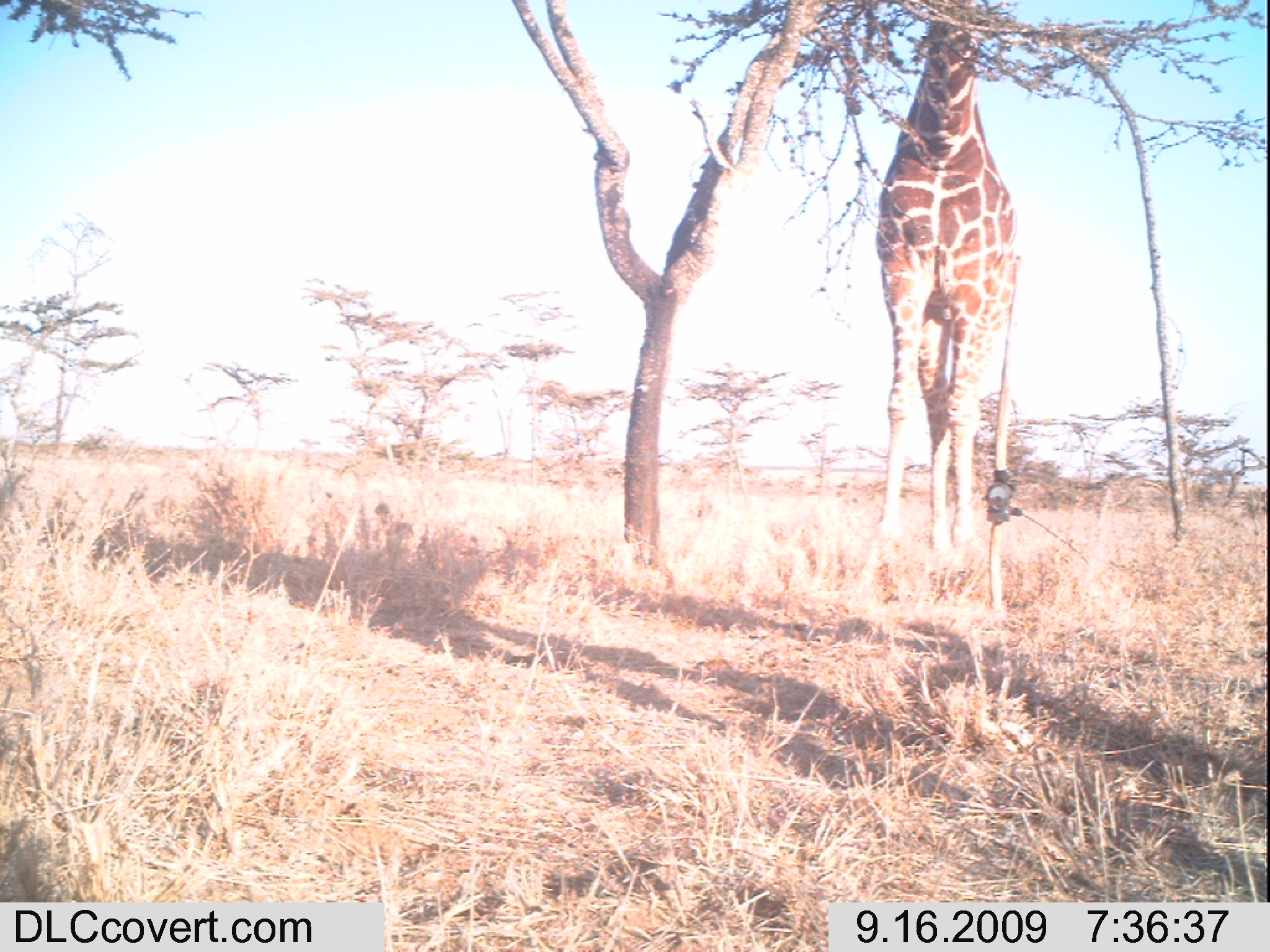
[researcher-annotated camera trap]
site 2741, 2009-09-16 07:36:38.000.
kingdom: Animalia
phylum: Chordata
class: Mammalia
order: Artiodactyla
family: Giraffidae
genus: Giraffa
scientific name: Giraffa camelopardalis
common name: giraffe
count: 1